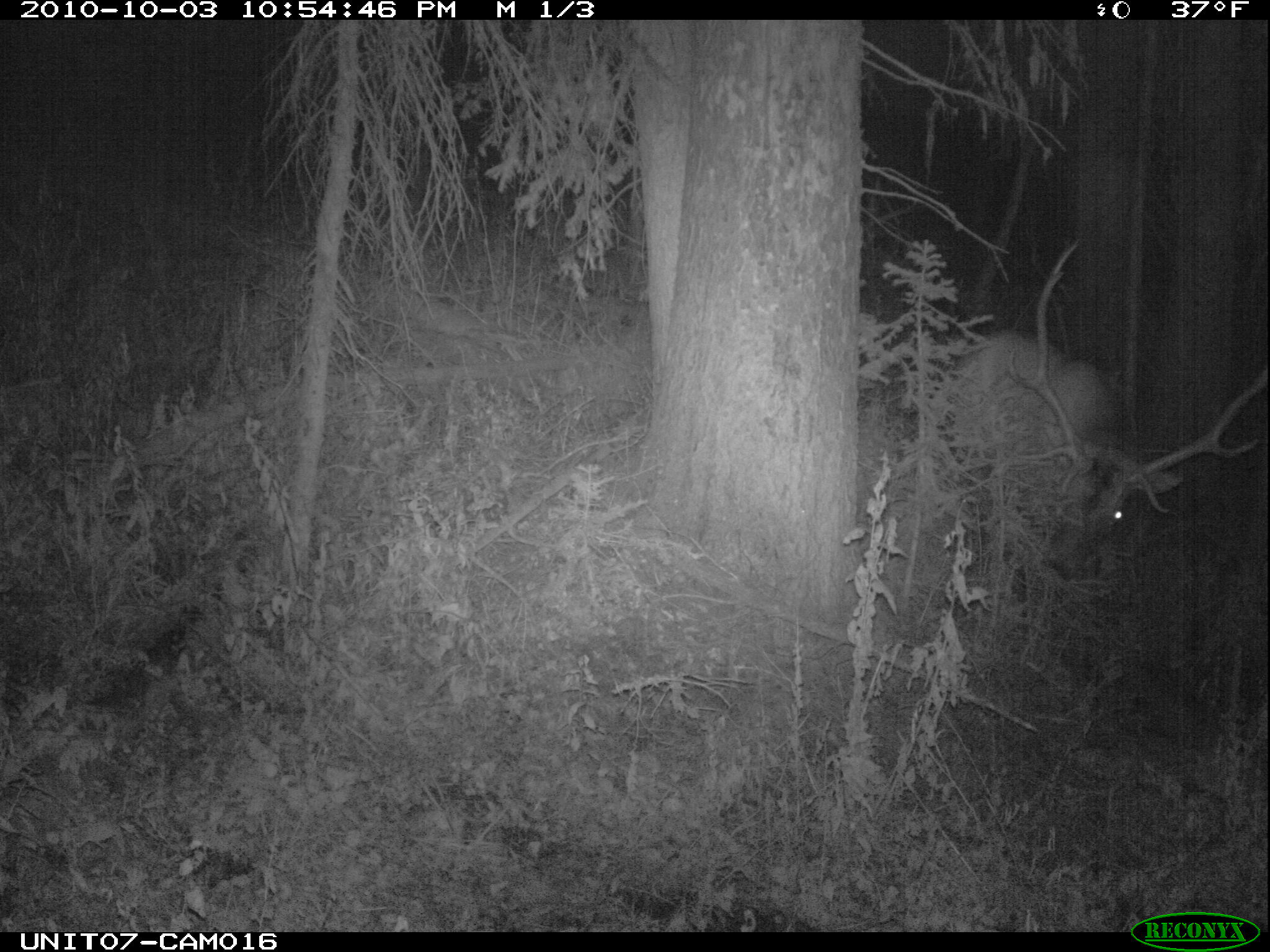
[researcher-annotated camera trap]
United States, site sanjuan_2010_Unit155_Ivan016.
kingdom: Animalia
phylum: Chordata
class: Mammalia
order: Artiodactyla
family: Cervidae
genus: Cervus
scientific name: Cervus elaphus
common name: red deer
Cervus elaphus (red deer).